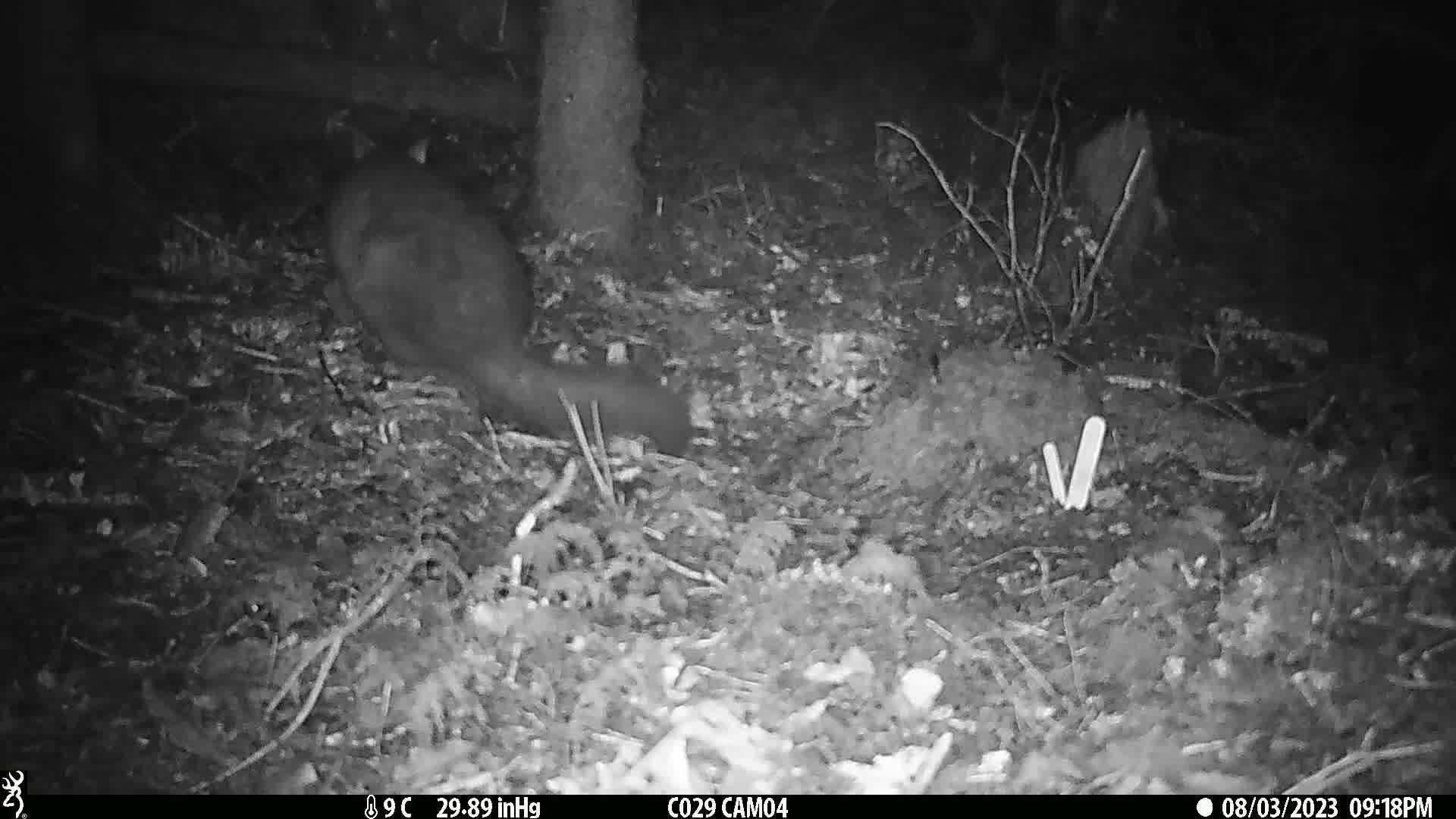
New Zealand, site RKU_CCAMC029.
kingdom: Animalia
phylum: Chordata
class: Mammalia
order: Diprotodontia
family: Phalangeridae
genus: Trichosurus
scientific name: Trichosurus vulpecula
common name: common brushtail possum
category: possum